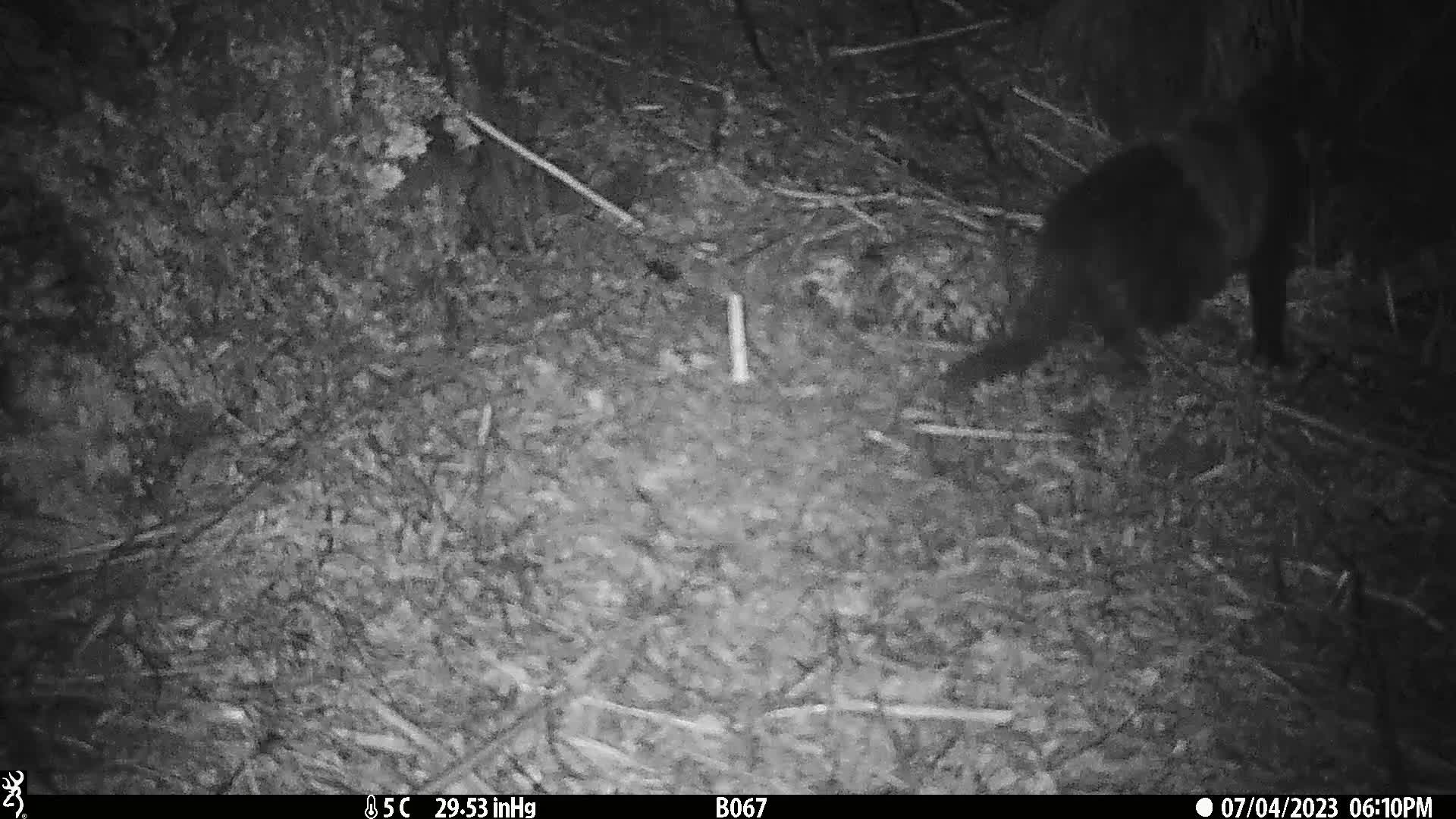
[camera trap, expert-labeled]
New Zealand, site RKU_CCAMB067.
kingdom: Animalia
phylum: Chordata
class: Mammalia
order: Carnivora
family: Felidae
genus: Felis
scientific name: Felis catus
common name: domestic cat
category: cat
Cat (domestic cat) (Felis catus).